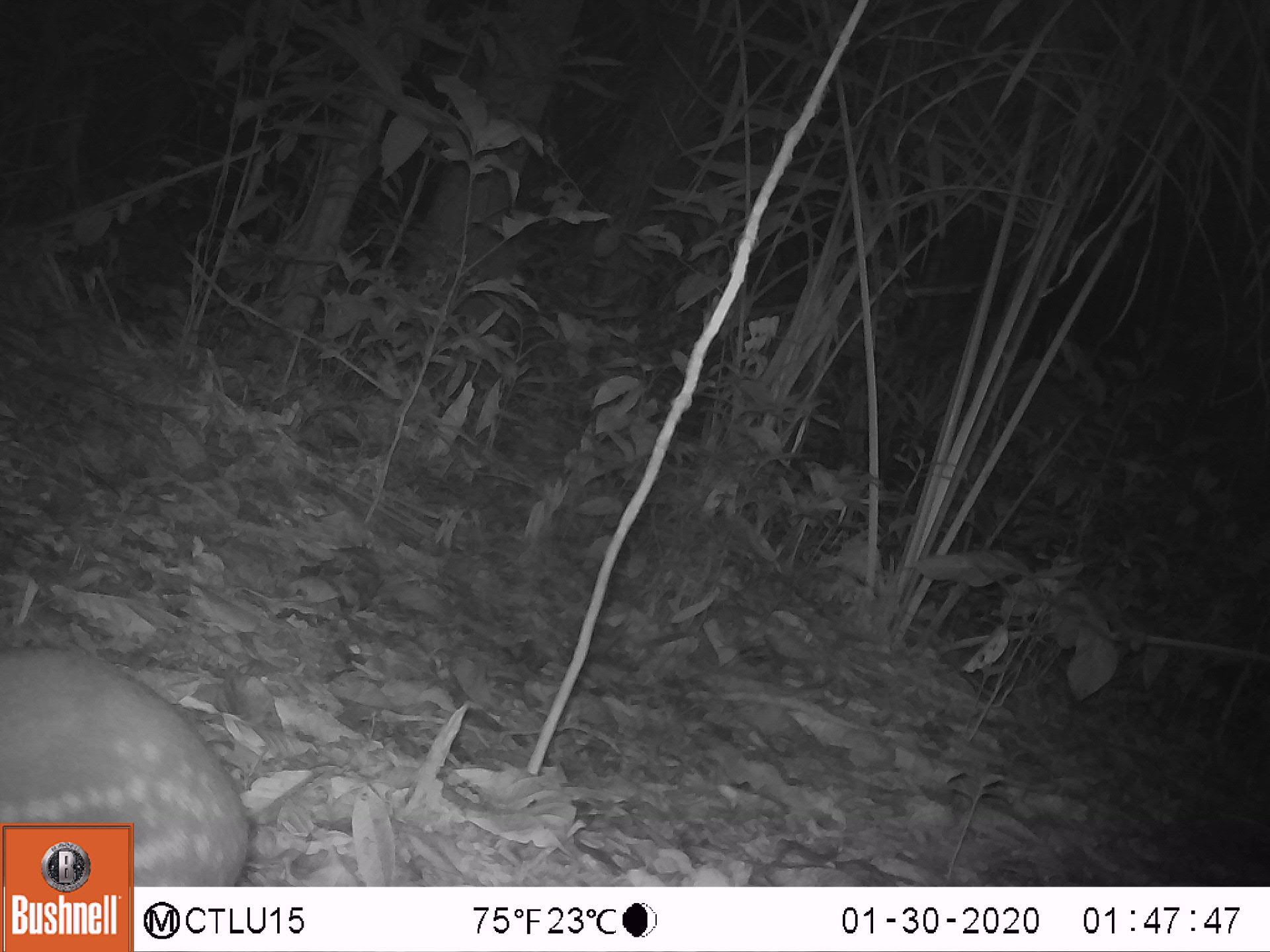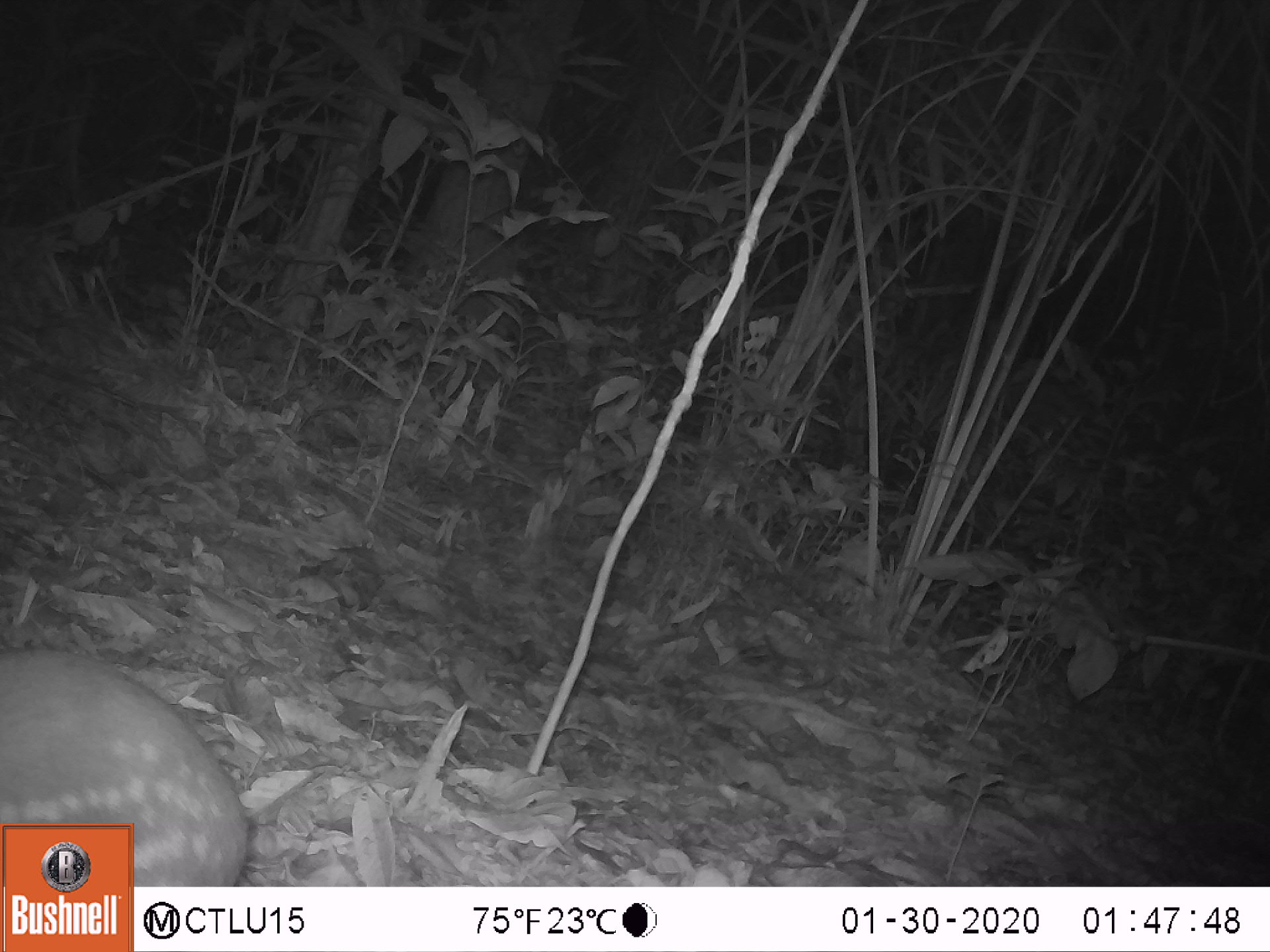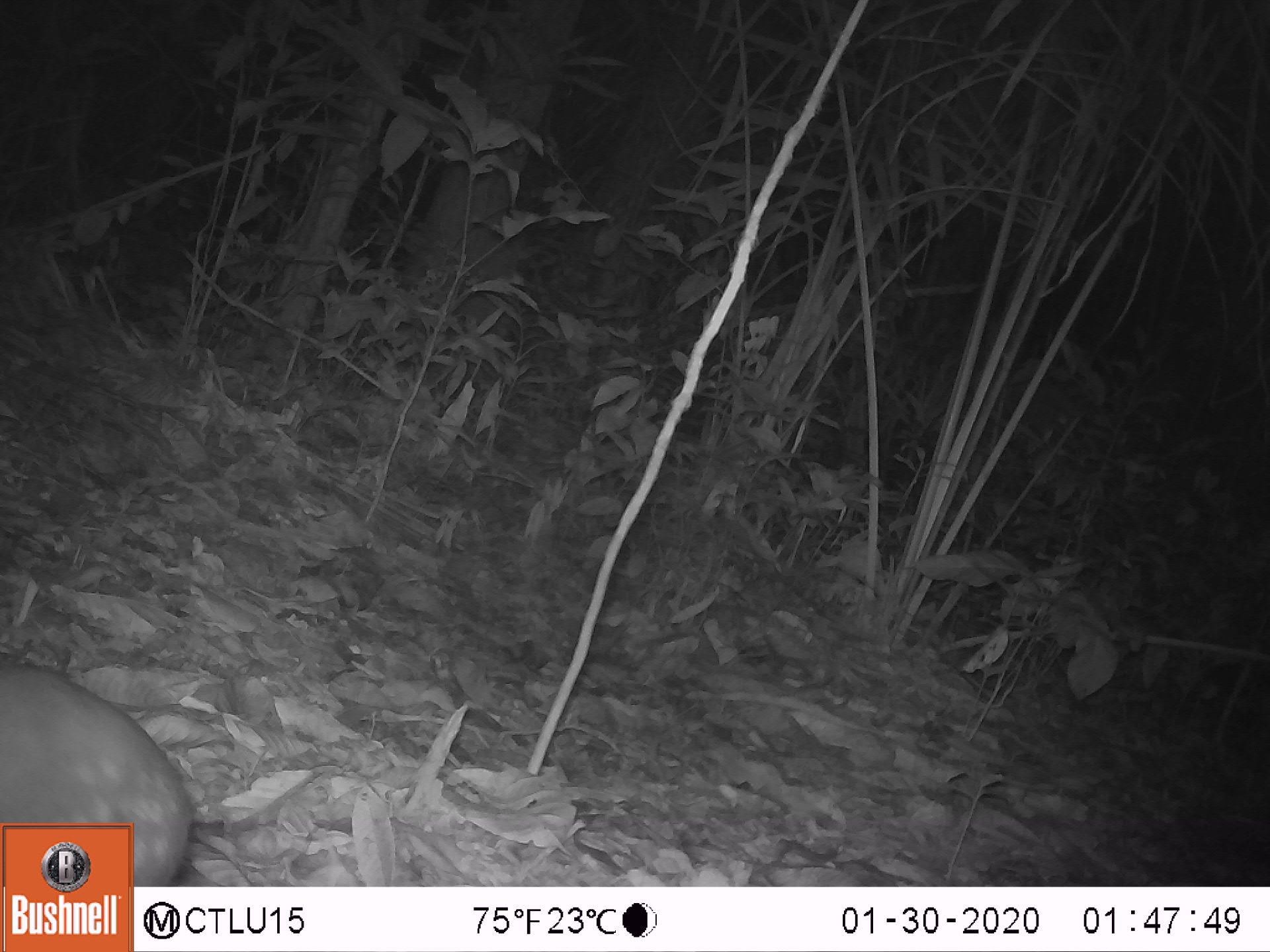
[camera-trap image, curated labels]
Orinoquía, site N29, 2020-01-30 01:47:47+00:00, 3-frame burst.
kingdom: Animalia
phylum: Chordata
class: Mammalia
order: Rodentia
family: Cuniculidae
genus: Cuniculus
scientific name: Cuniculus paca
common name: spotted paca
Spotted paca (Cuniculus paca).